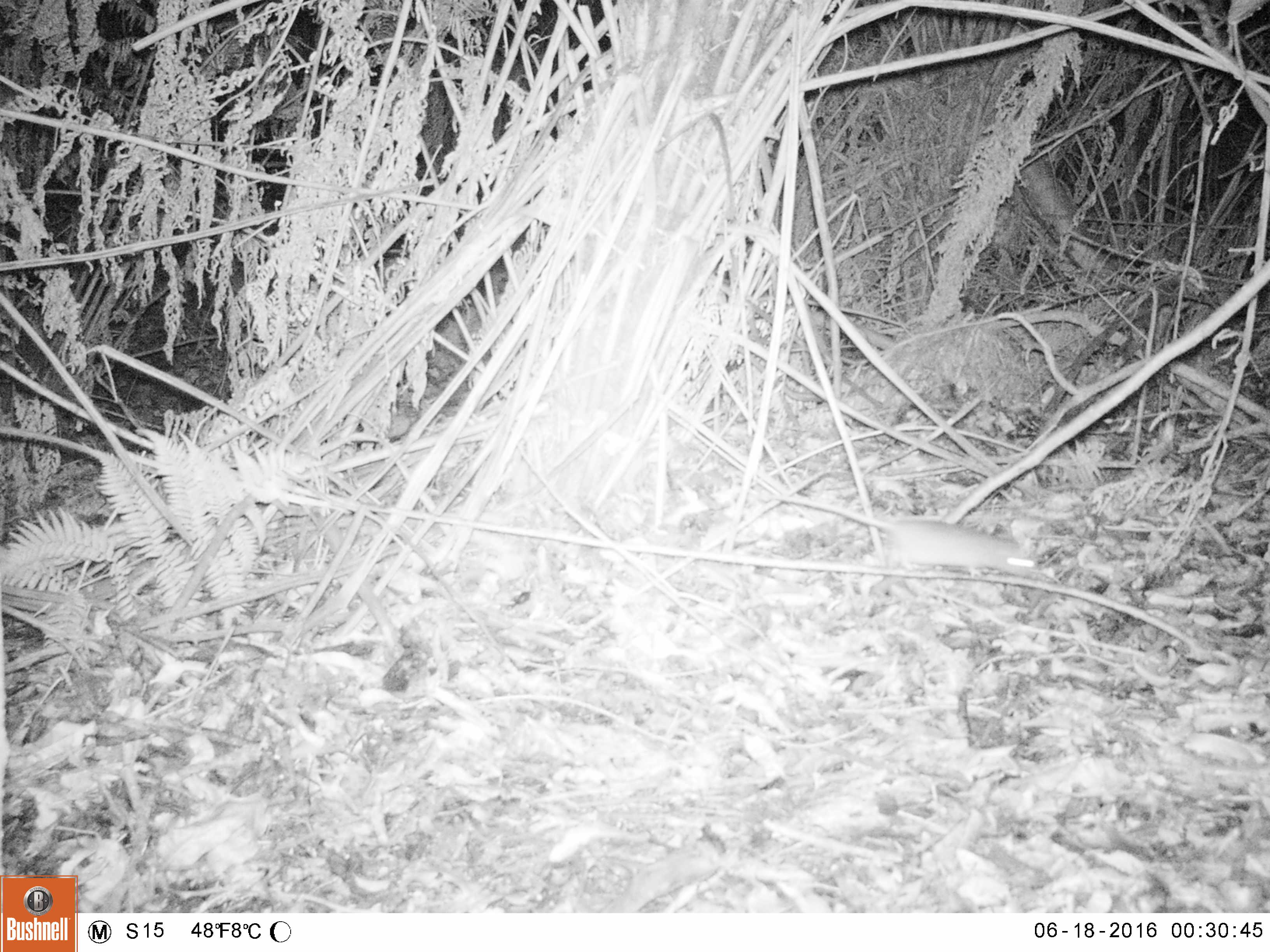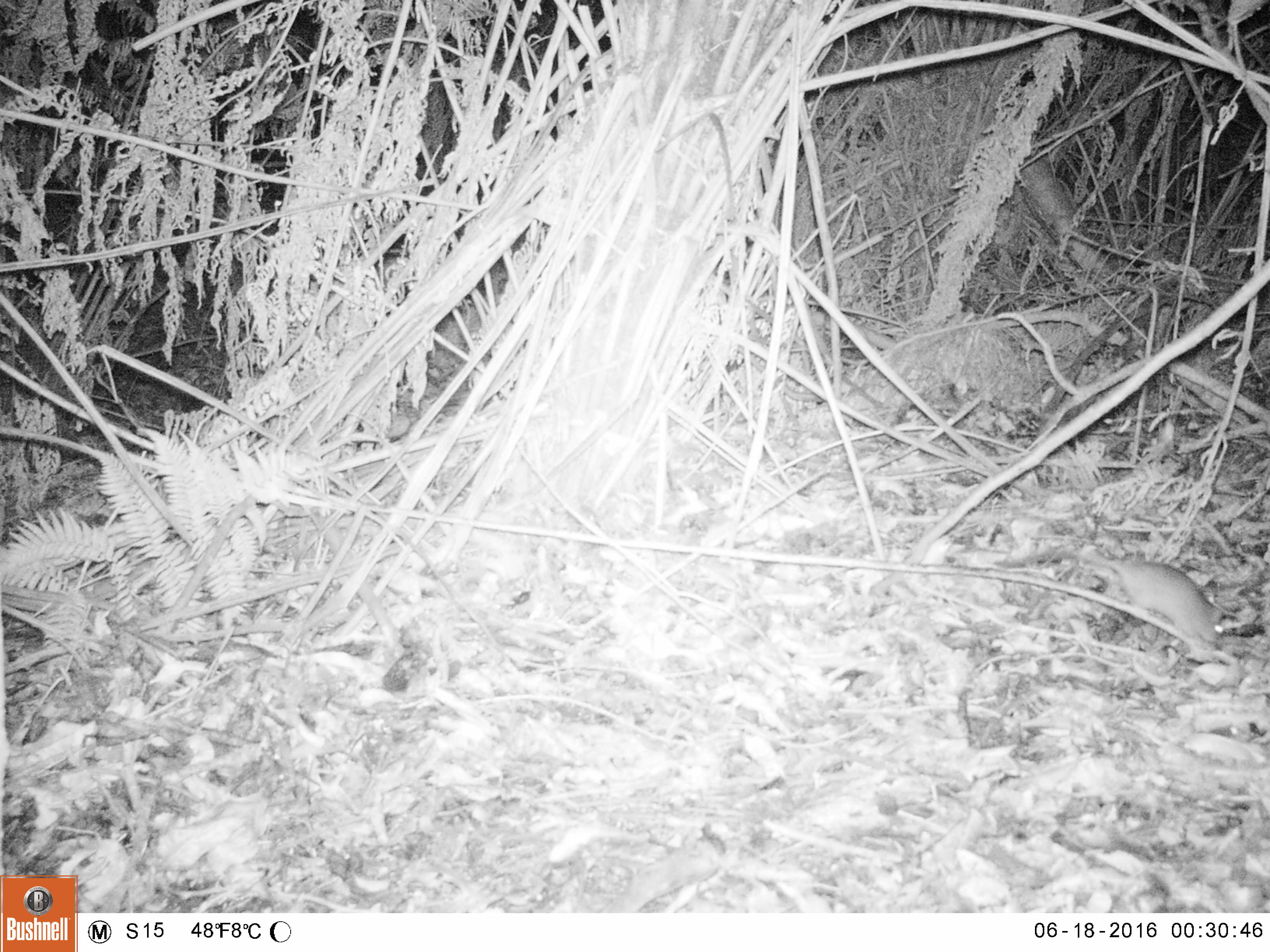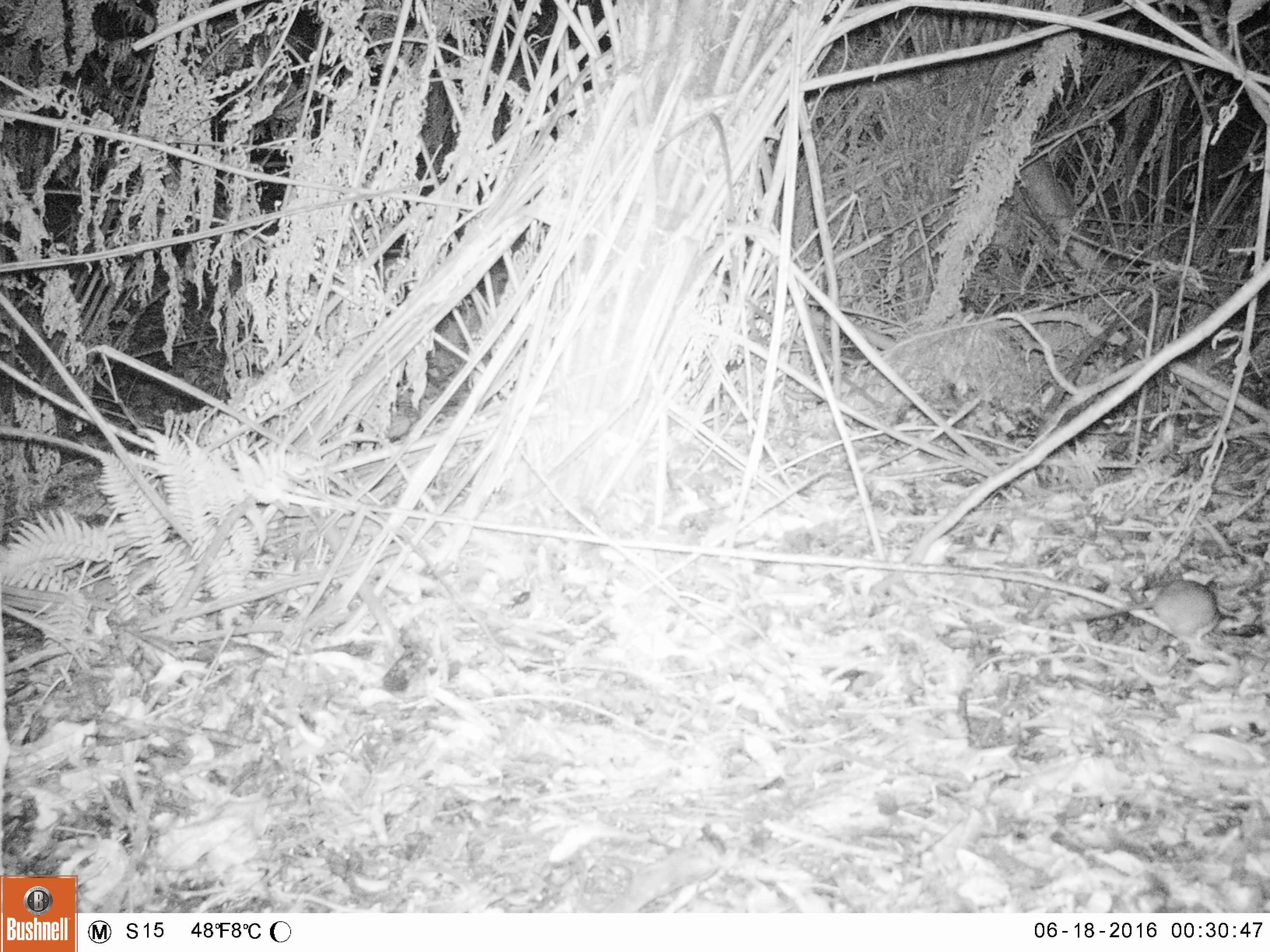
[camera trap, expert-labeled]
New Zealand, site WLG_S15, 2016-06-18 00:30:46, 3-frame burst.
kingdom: Animalia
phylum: Chordata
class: Mammalia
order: Rodentia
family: Muridae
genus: Rattus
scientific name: Rattus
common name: rat